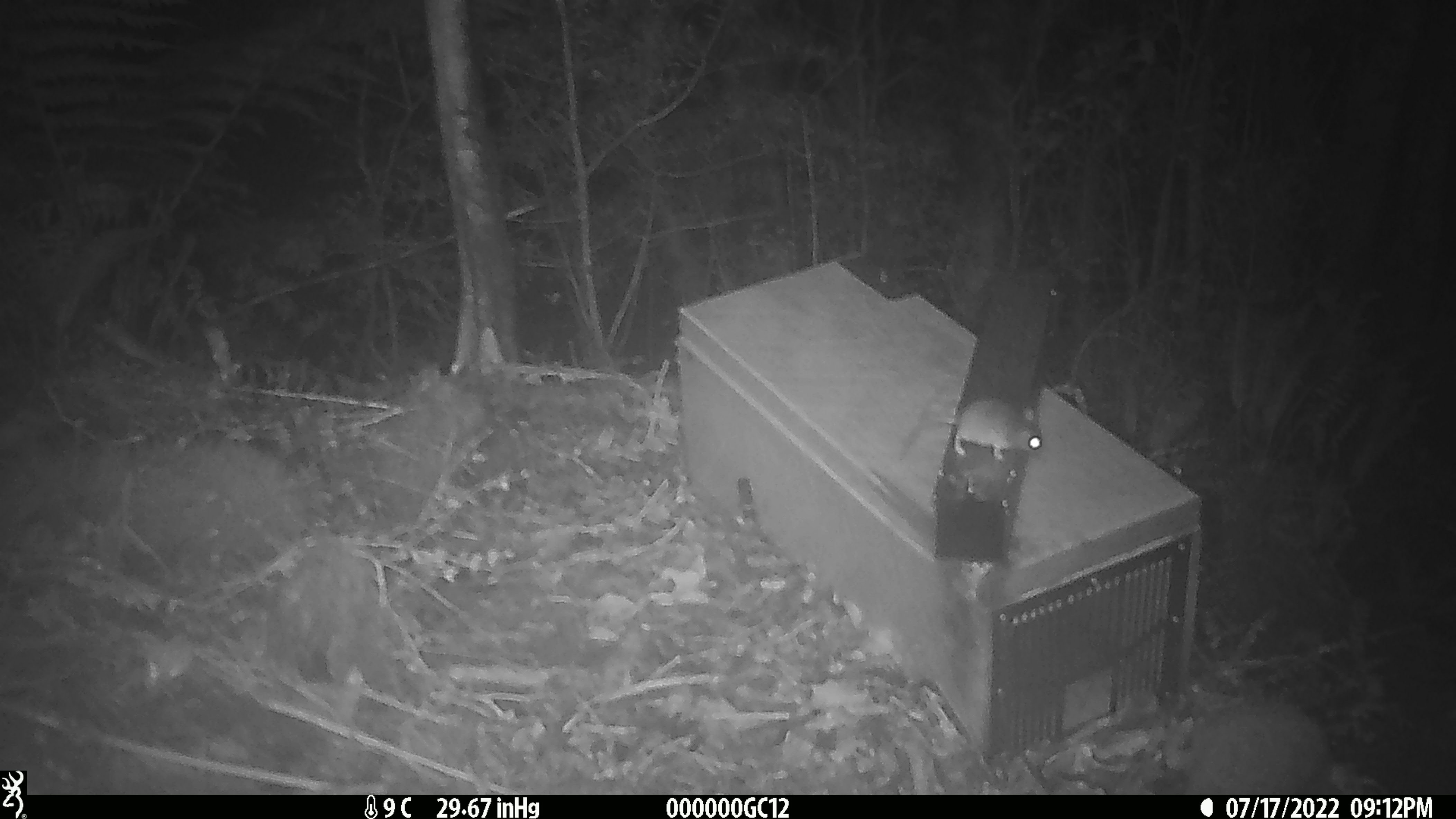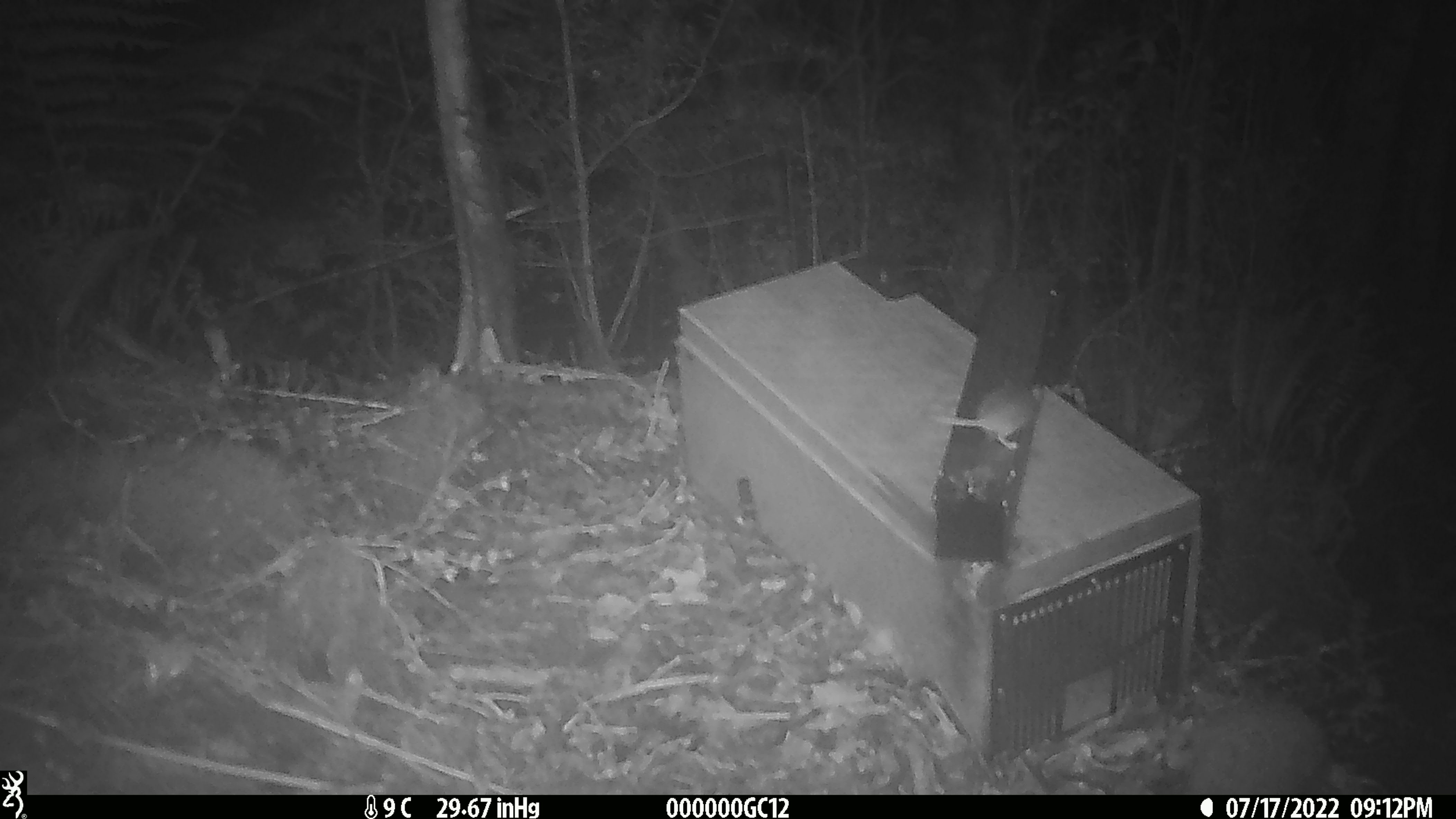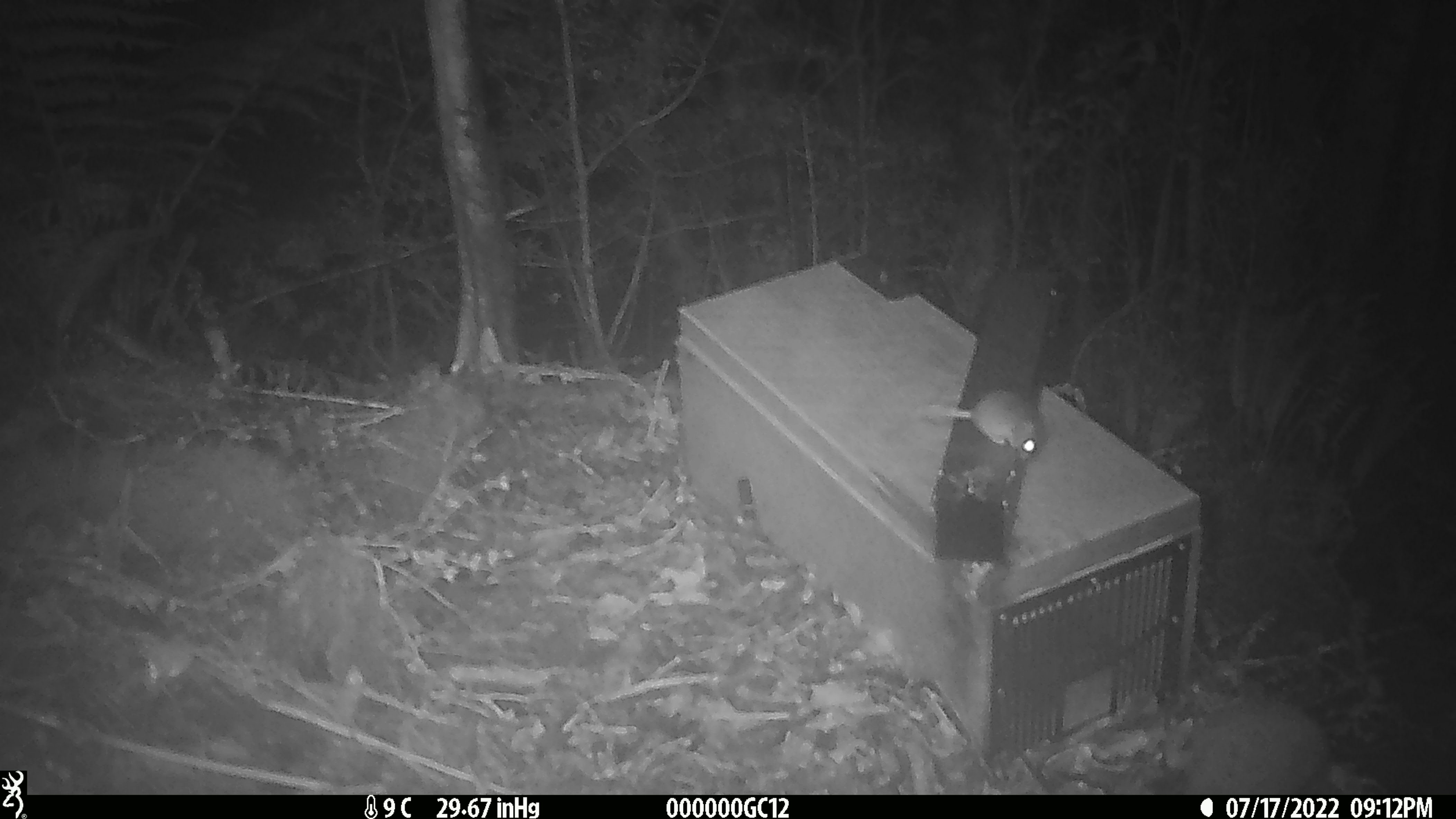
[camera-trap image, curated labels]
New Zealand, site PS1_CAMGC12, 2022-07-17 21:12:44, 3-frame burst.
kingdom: Animalia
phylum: Chordata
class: Mammalia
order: Rodentia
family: Muridae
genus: Mus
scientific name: Mus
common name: mouse